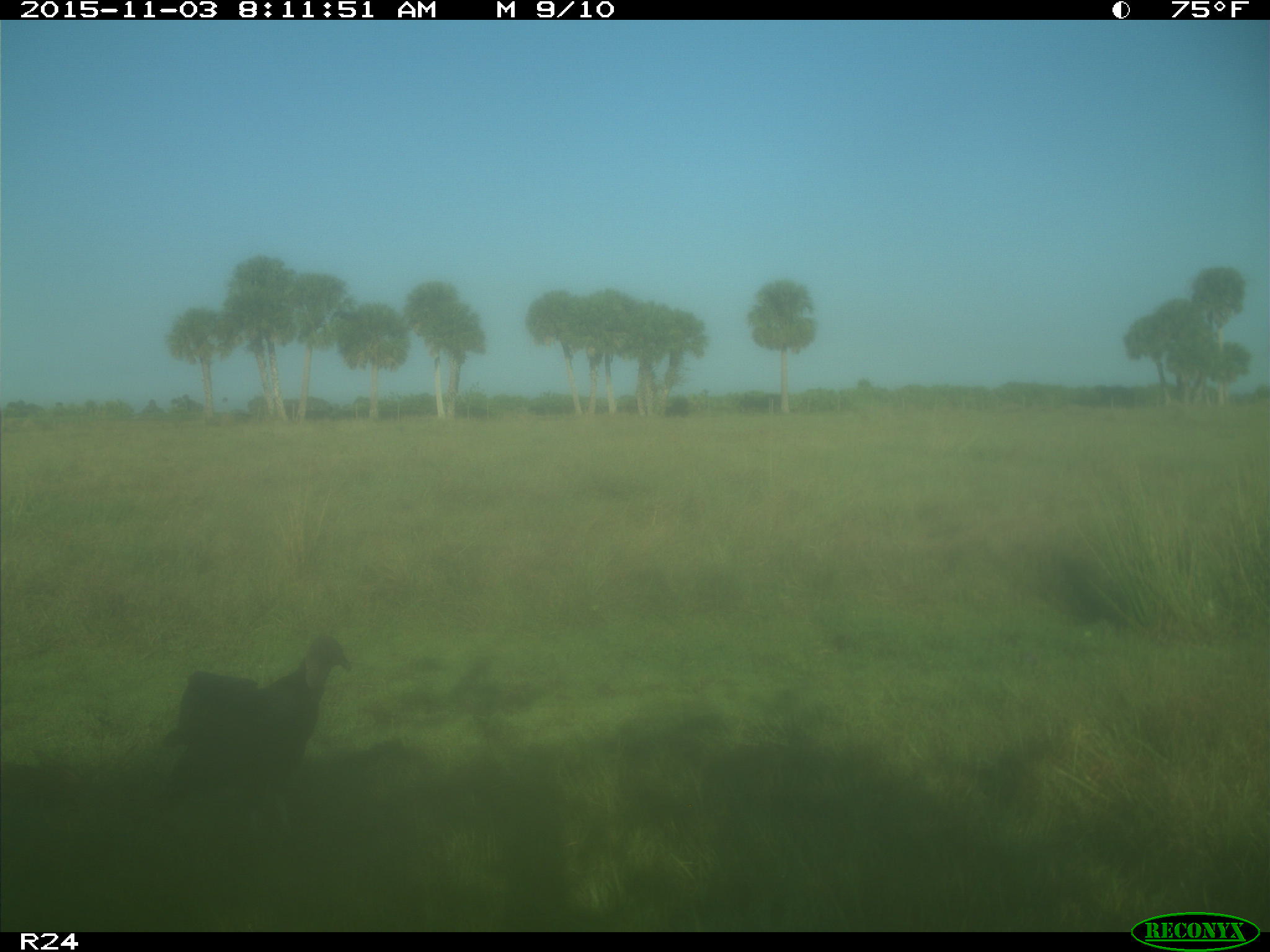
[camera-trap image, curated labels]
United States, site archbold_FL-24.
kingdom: Animalia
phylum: Chordata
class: Aves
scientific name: Aves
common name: birds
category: unidentified bird